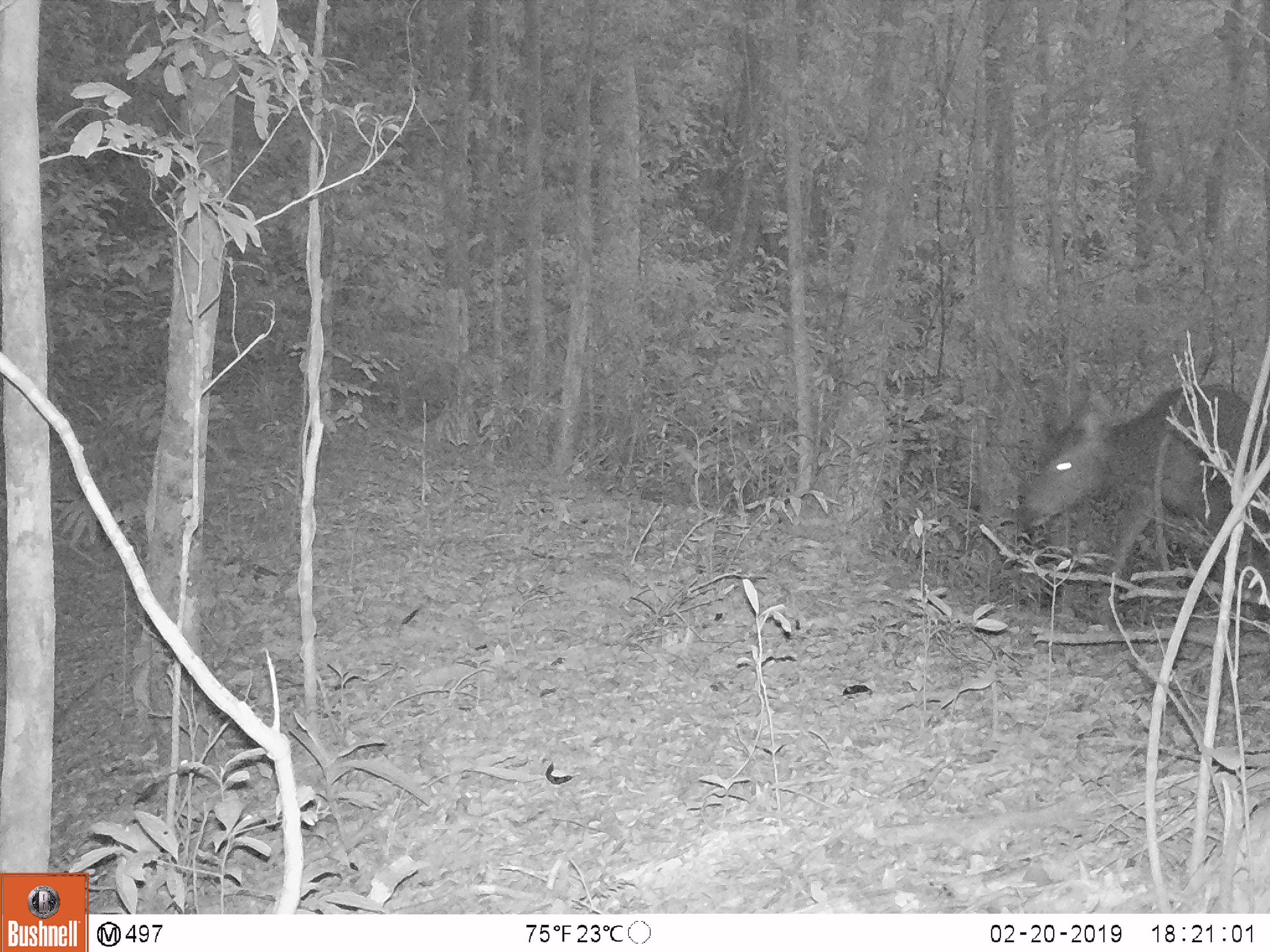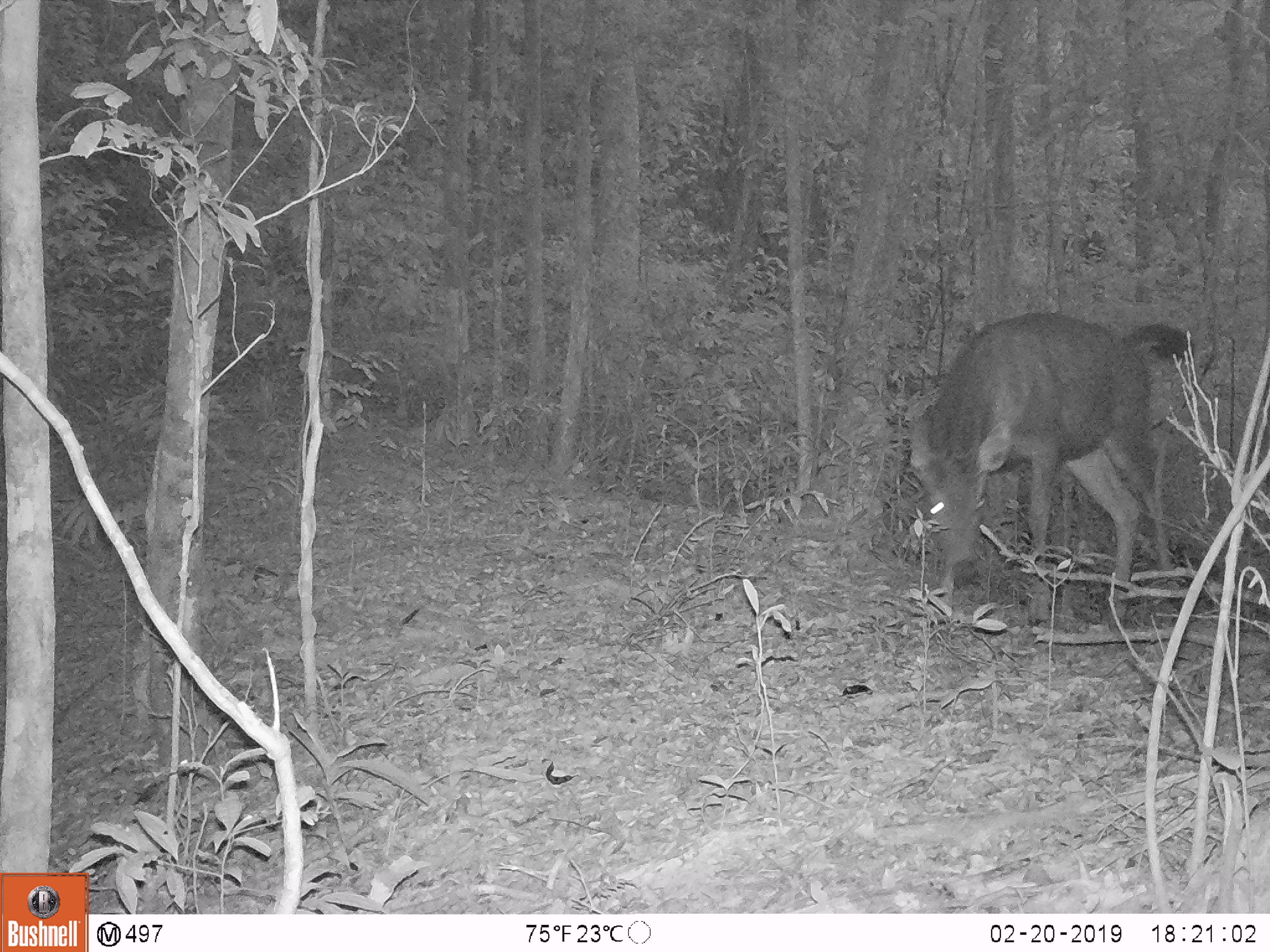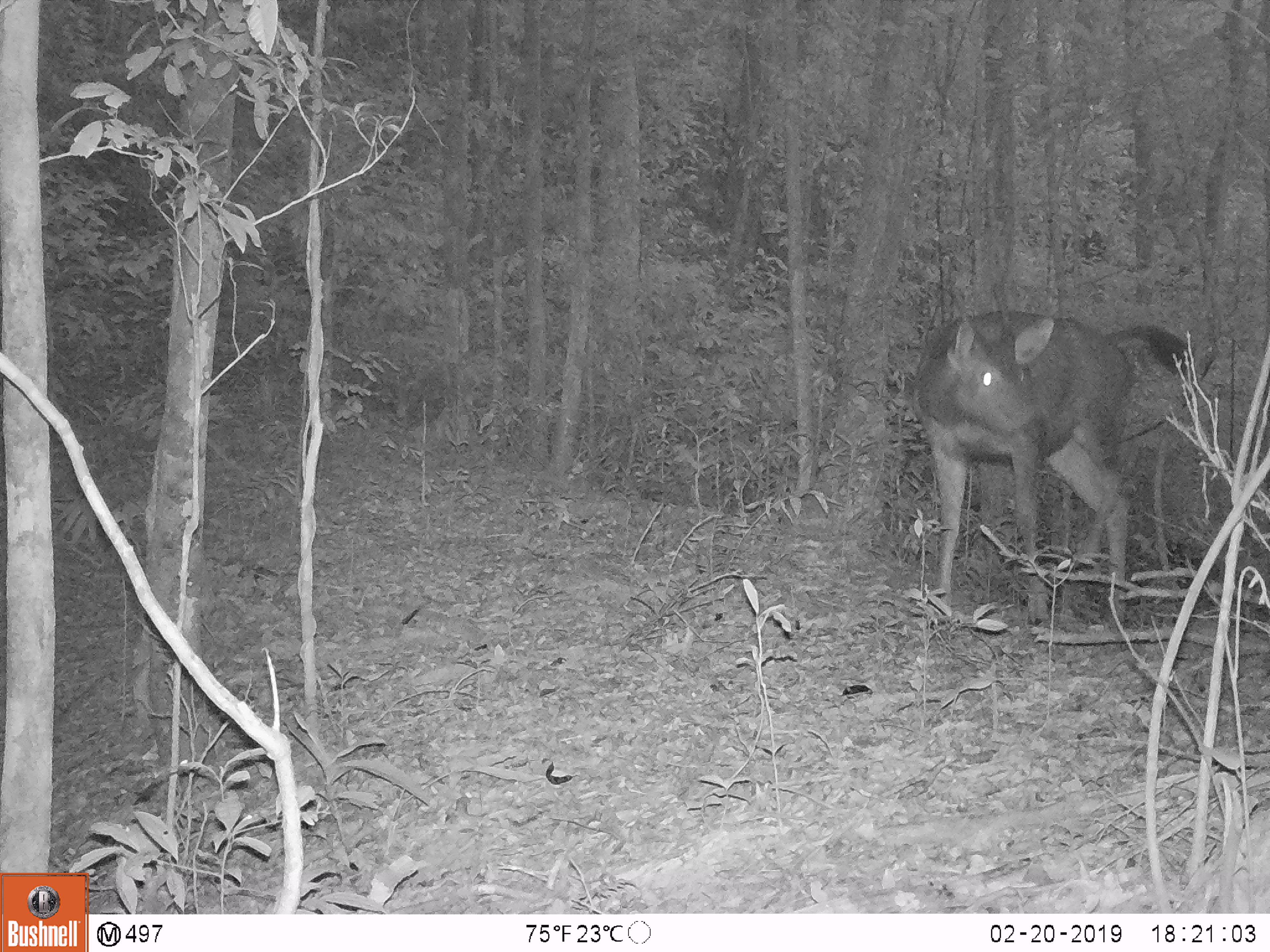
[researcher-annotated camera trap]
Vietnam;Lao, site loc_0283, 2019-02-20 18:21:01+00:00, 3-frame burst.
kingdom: Animalia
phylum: Chordata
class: Mammalia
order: Artiodactyla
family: Cervidae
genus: Rusa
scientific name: Rusa unicolor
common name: sambar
Sambar (Rusa unicolor). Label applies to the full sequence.